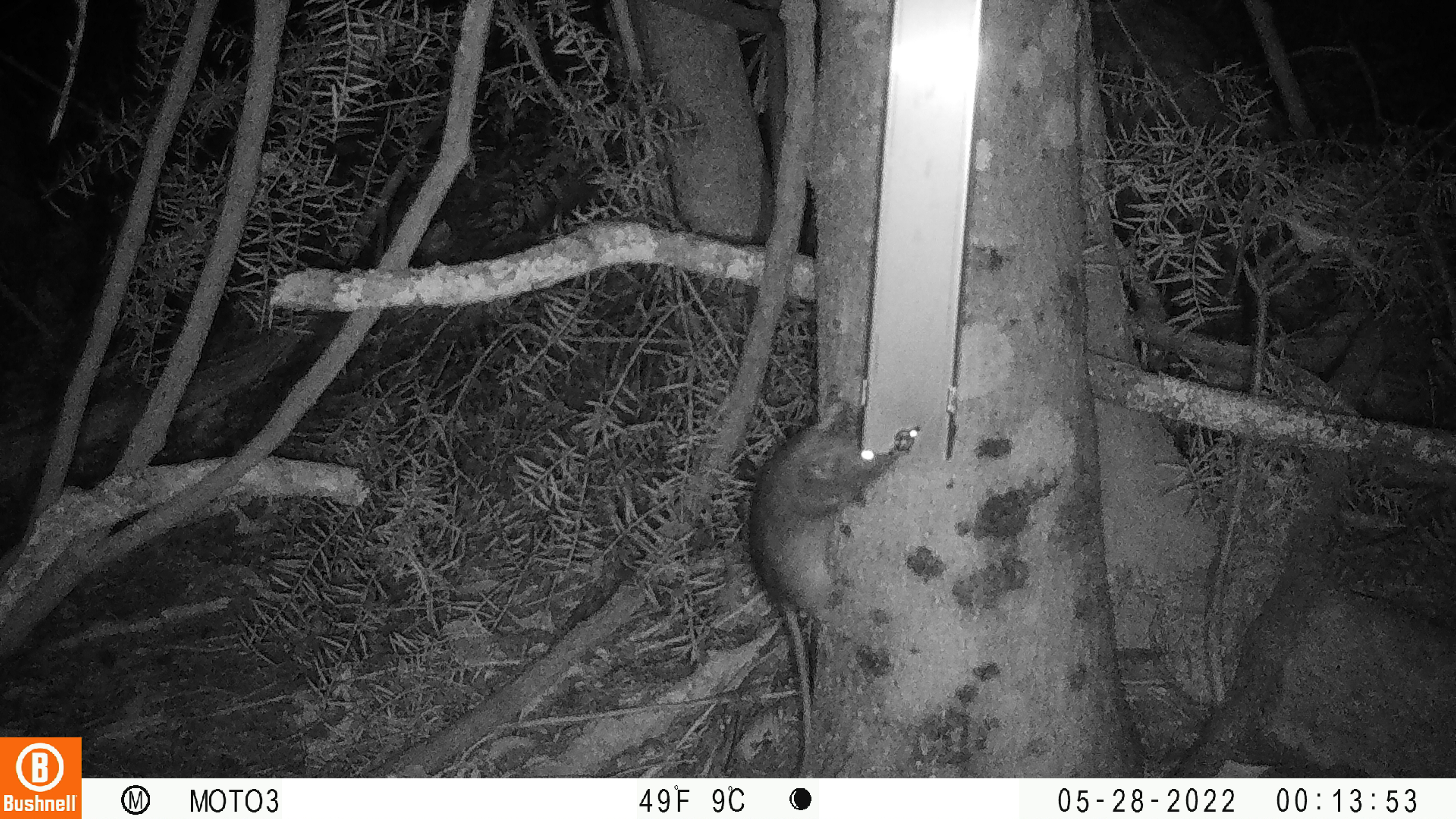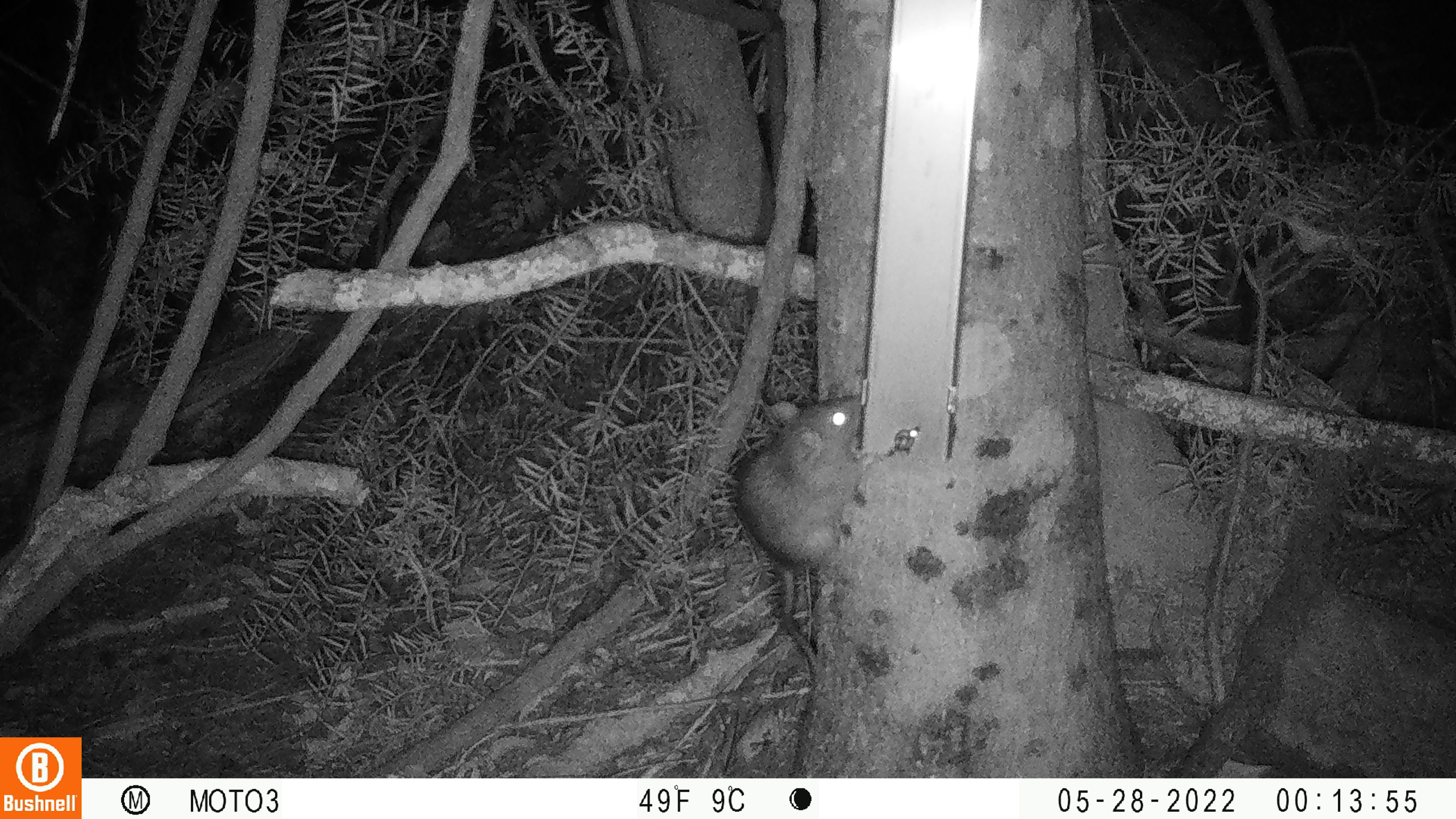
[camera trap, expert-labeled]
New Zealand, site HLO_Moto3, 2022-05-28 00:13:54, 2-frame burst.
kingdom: Animalia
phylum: Chordata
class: Mammalia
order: Rodentia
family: Muridae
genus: Rattus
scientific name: Rattus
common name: rat